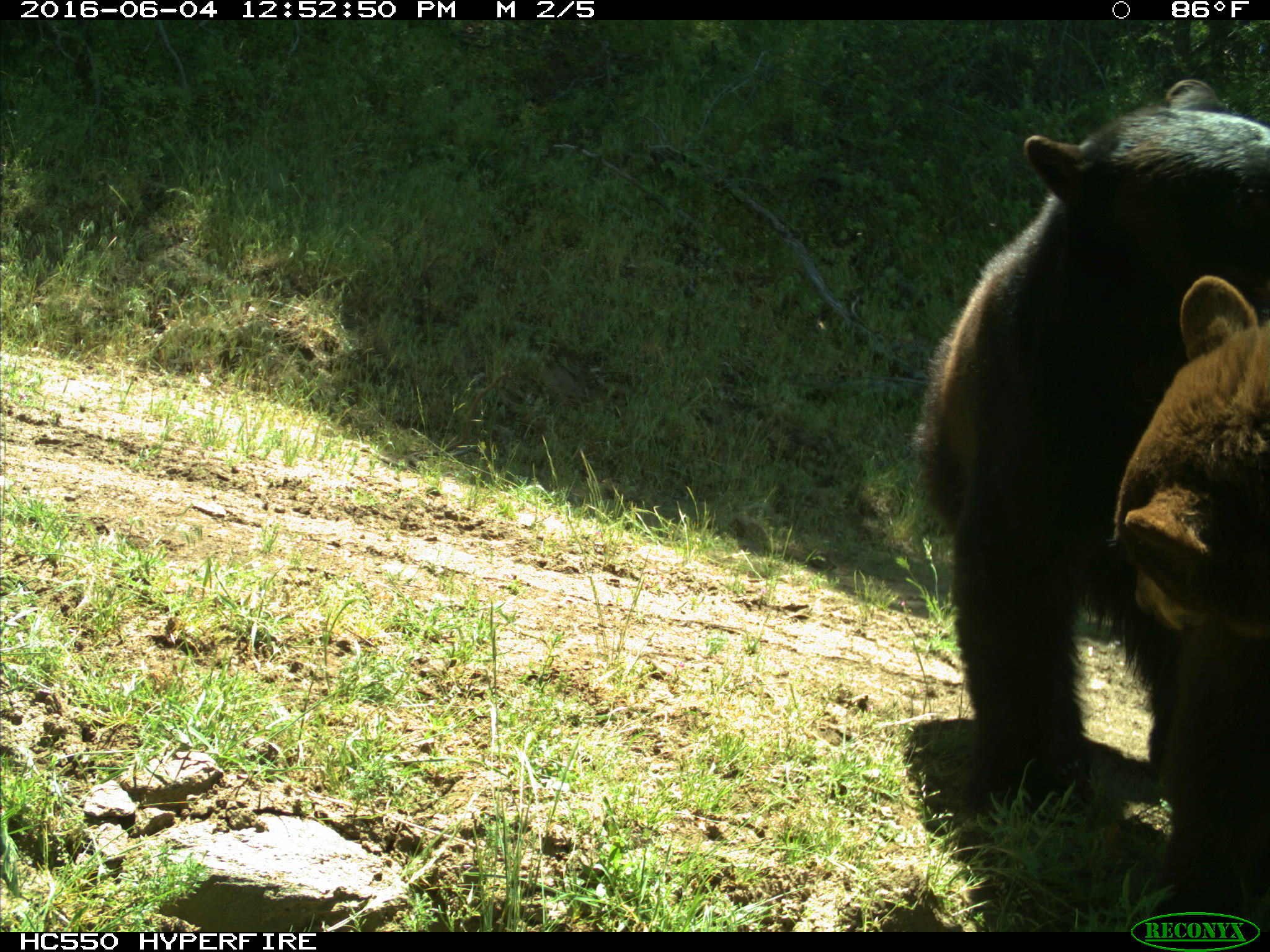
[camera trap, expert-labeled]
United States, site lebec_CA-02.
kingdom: Animalia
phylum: Chordata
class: Mammalia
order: Carnivora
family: Ursidae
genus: Ursus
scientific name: Ursus americanus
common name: american black bear